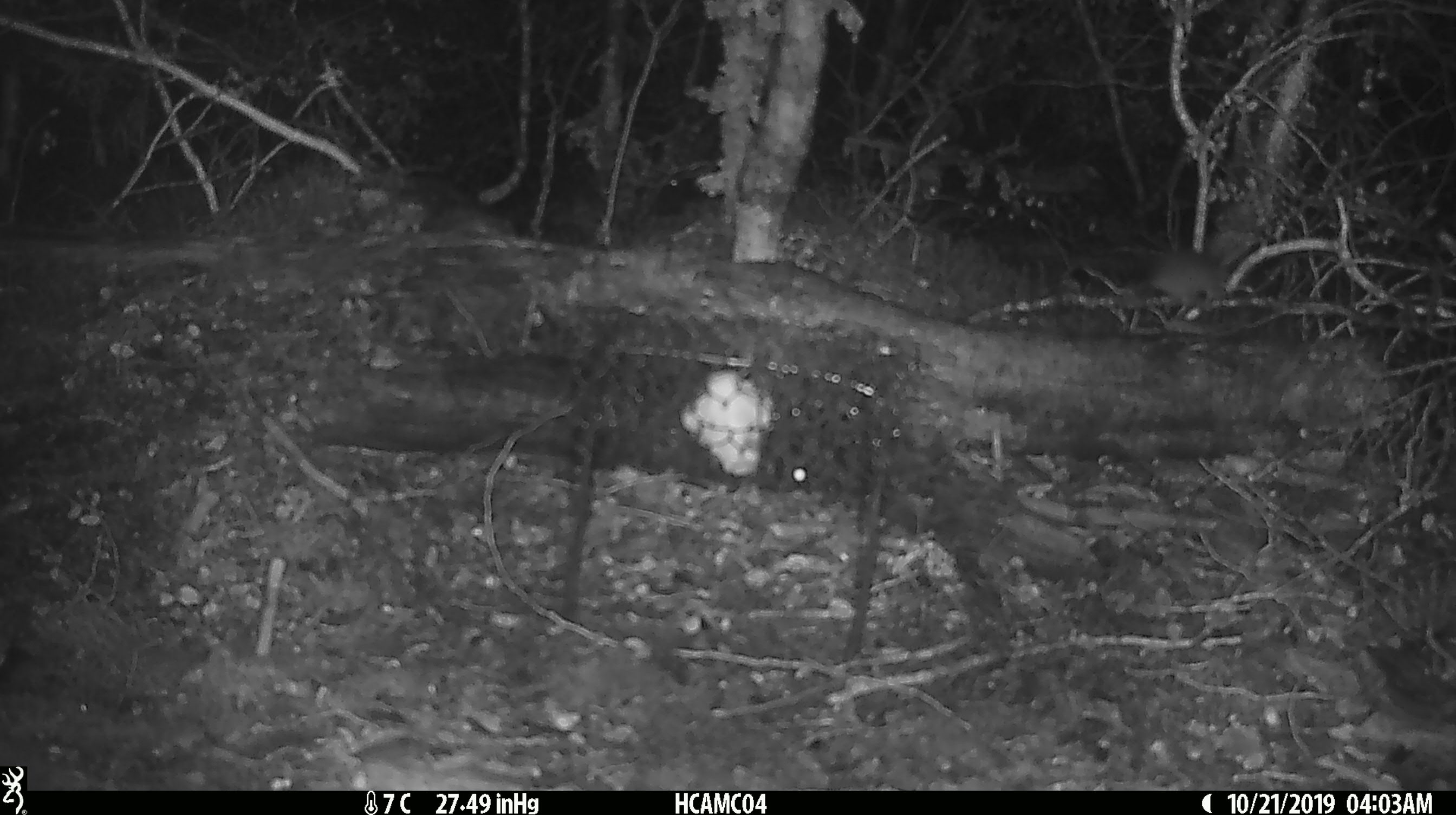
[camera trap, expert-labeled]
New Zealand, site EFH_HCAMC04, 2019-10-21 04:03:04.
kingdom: Animalia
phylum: Chordata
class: Mammalia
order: Rodentia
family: Muridae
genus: Mus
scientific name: Mus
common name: mouse